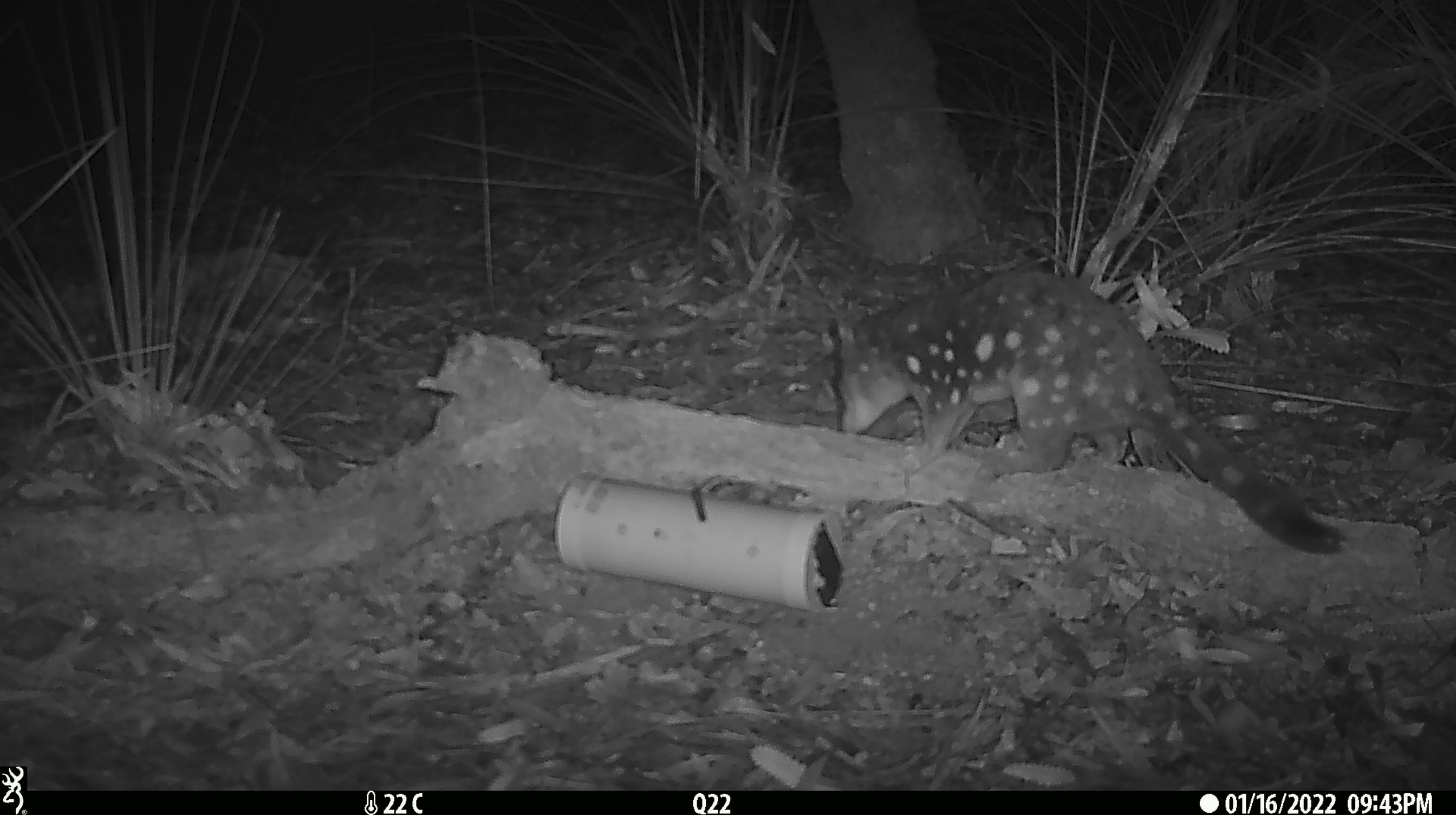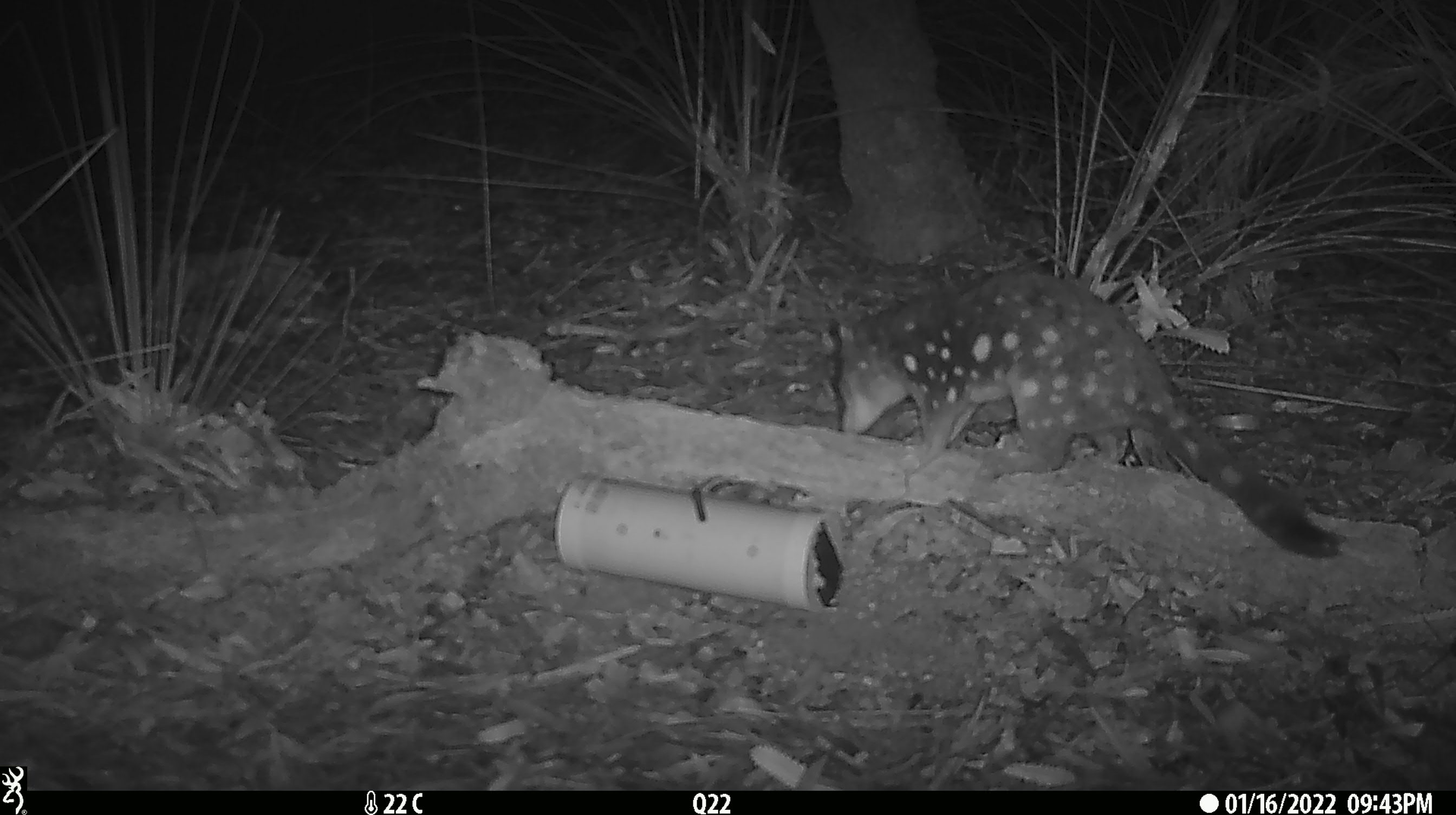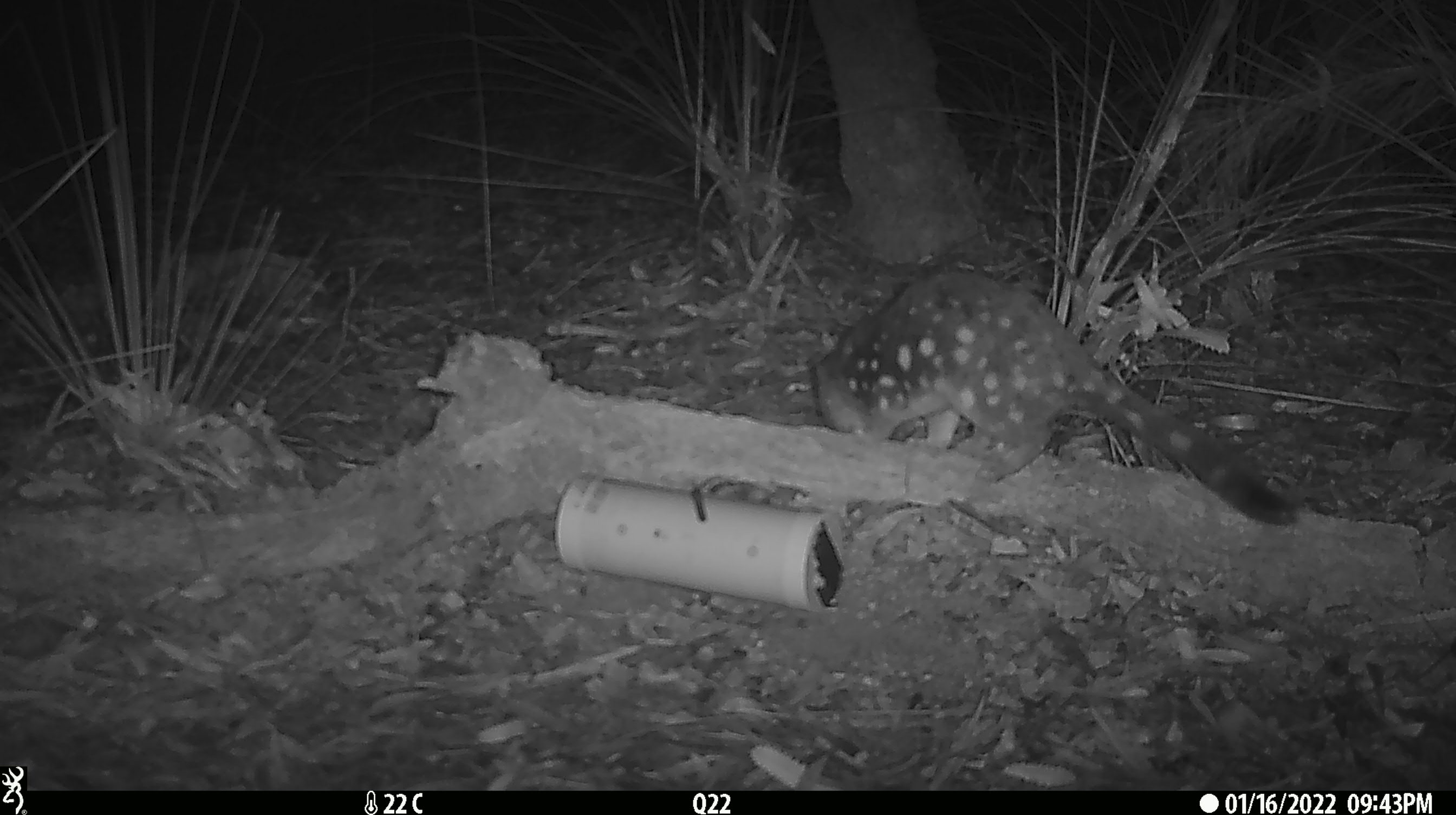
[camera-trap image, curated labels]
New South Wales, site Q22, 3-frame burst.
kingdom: Animalia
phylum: Chordata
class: Mammalia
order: Dasyuromorphia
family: Dasyuridae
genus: Dasyurus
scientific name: Dasyurus maculatus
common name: spotted-tailed quoll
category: quoll